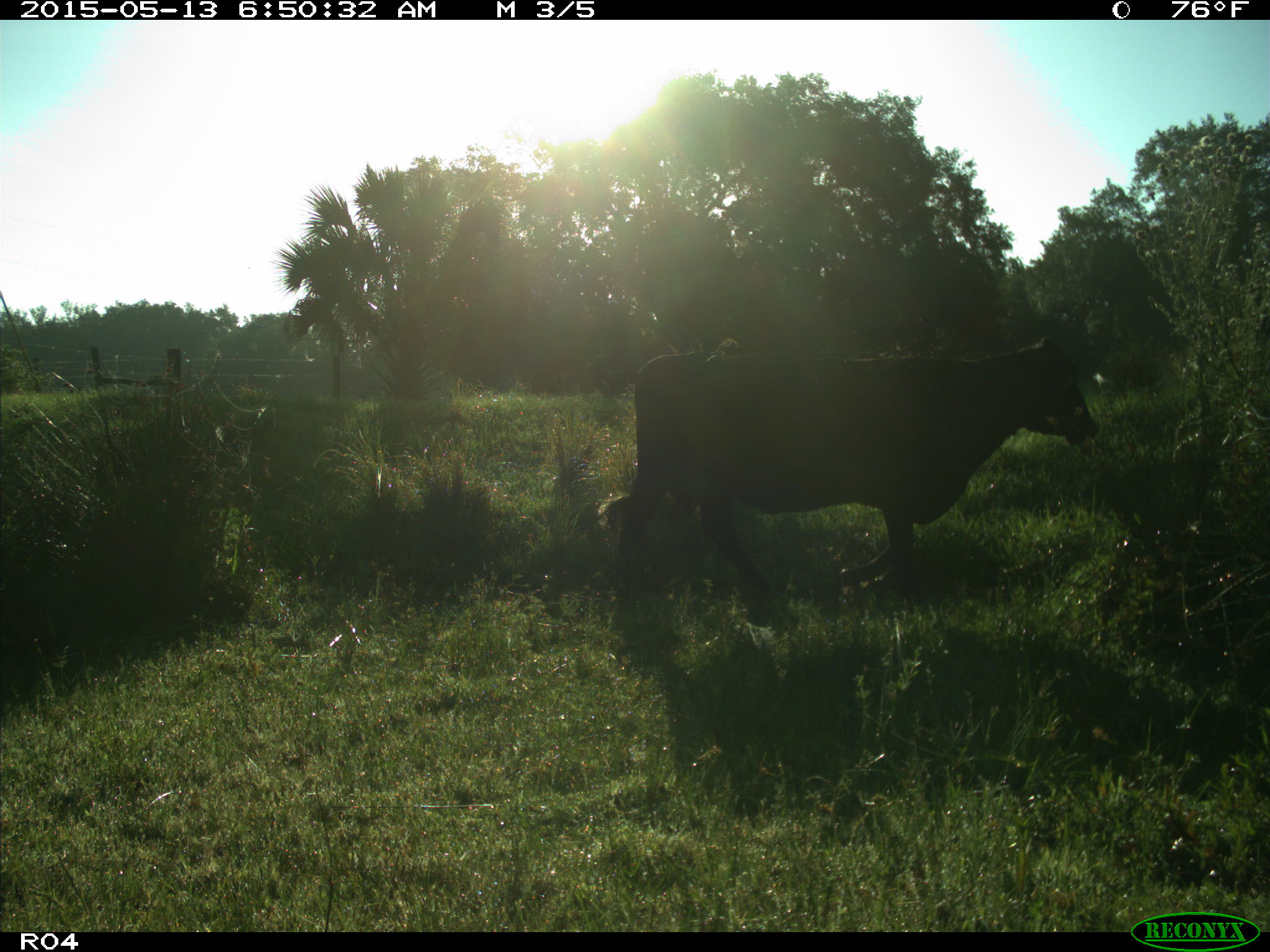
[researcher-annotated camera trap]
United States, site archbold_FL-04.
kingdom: Animalia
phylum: Chordata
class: Mammalia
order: Artiodactyla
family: Bovidae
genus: Bos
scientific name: Bos taurus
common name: domestic cow